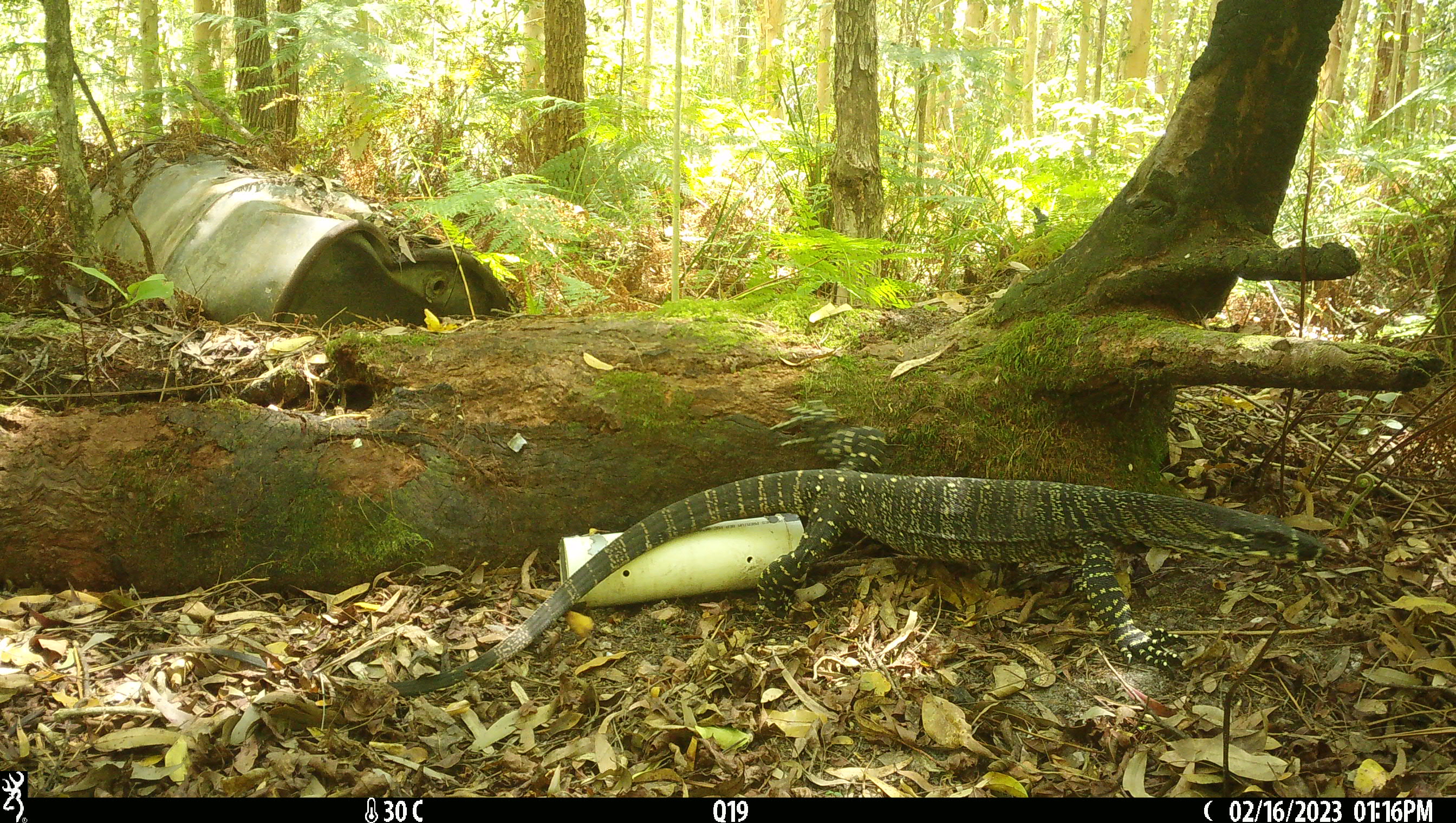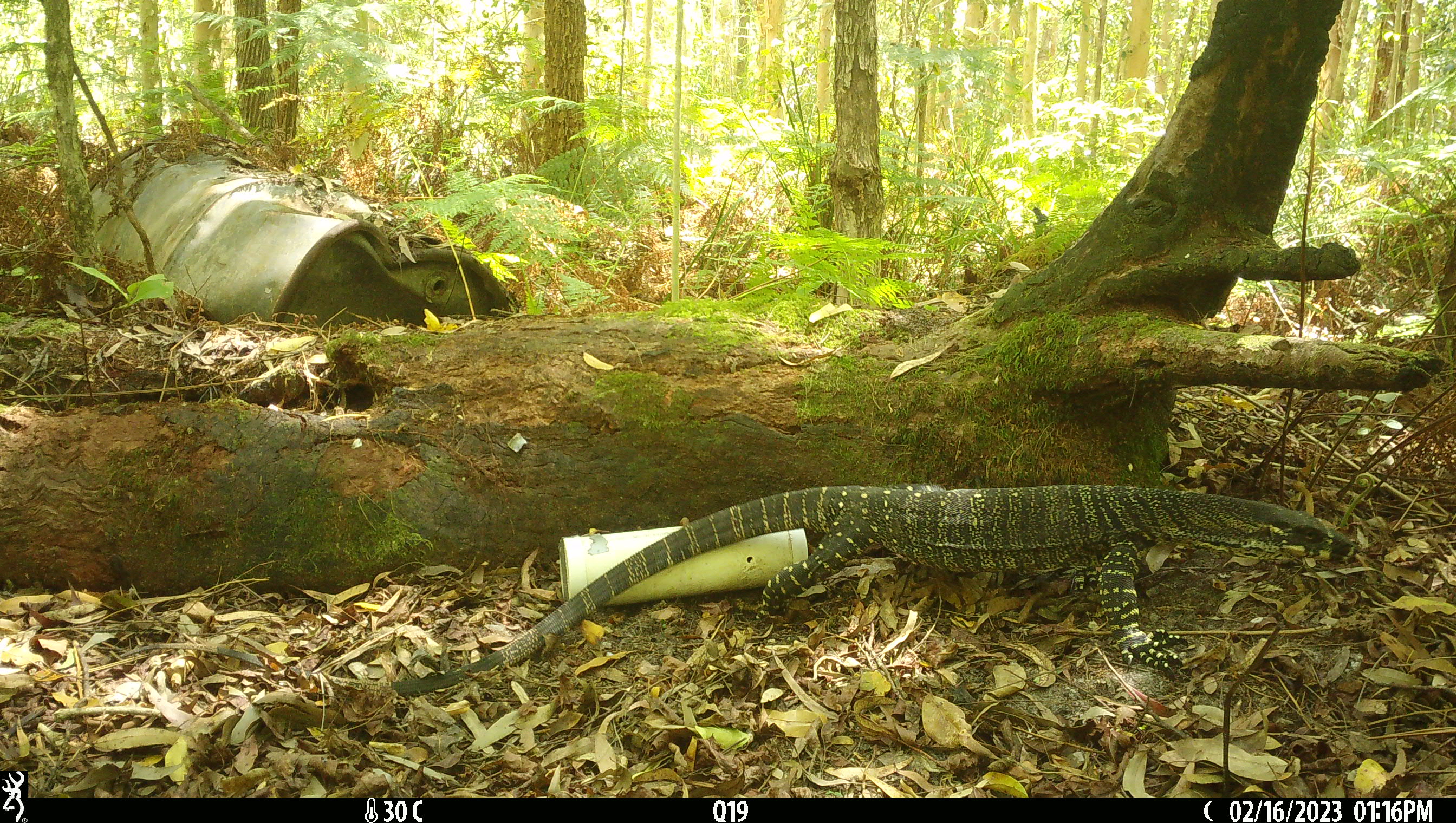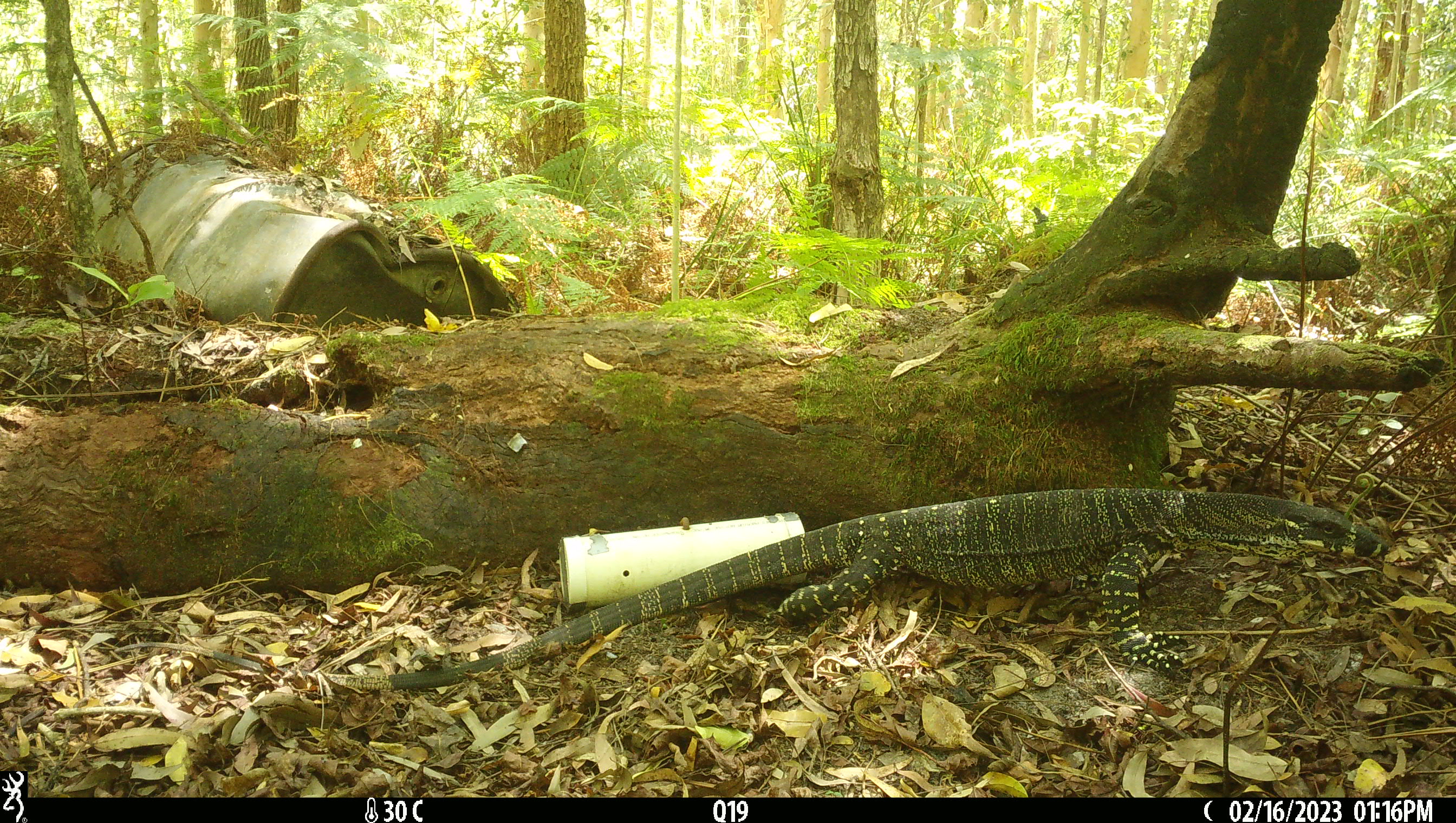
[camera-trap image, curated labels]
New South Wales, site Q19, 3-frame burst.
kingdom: Animalia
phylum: Chordata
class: Reptilia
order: Squamata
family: Varanidae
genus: Varanus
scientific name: Varanus varius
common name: lace monitor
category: goanna